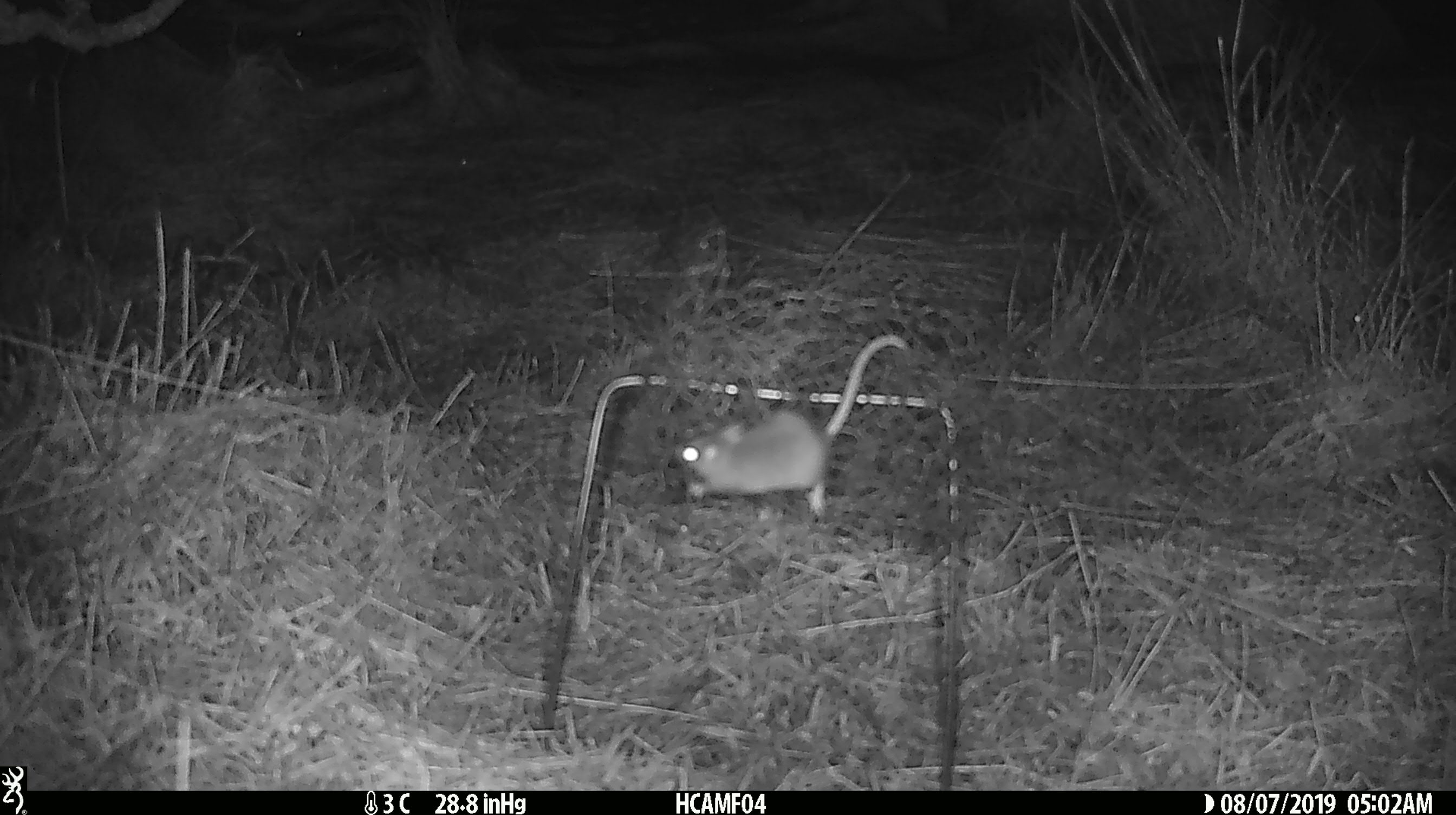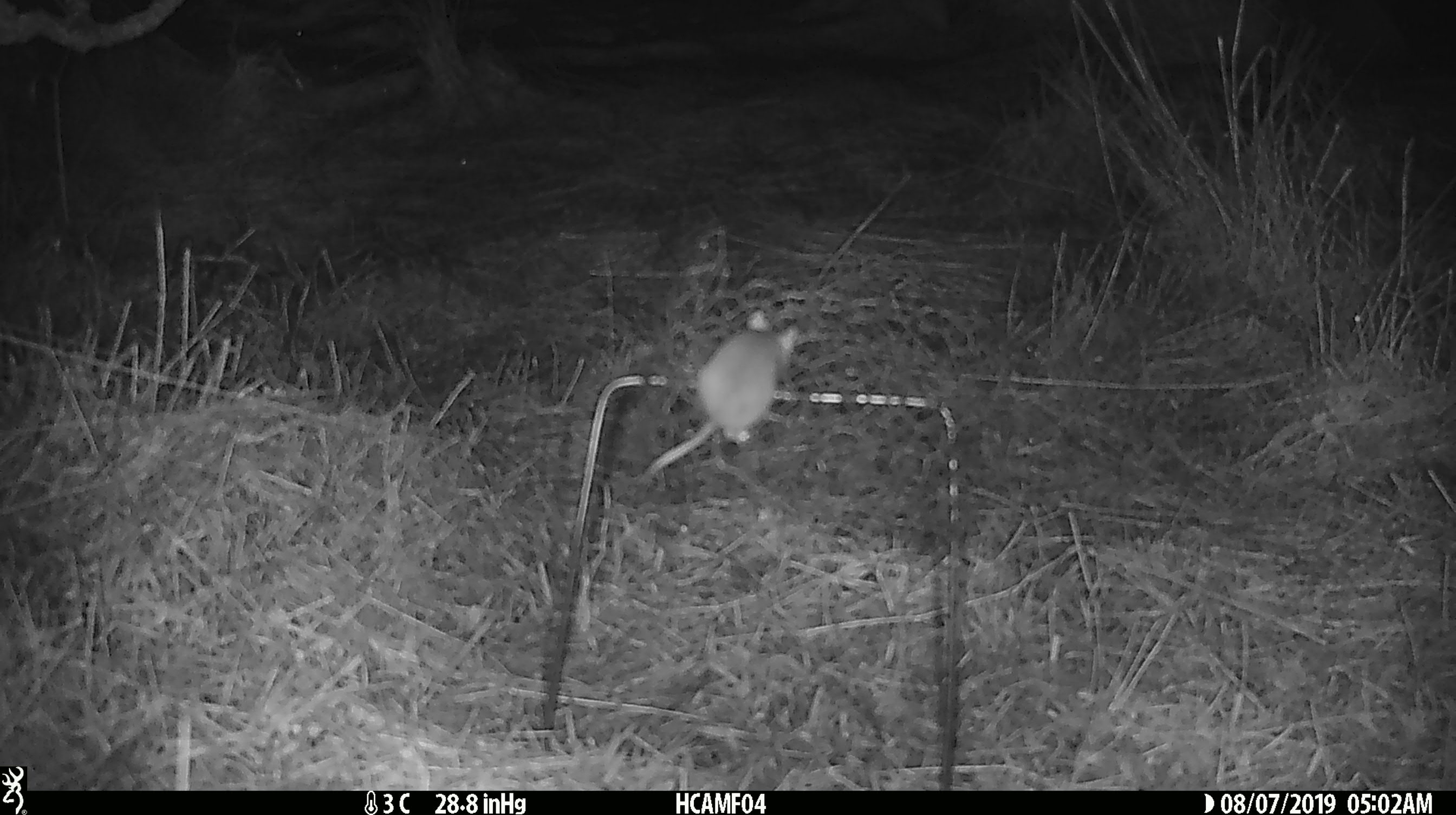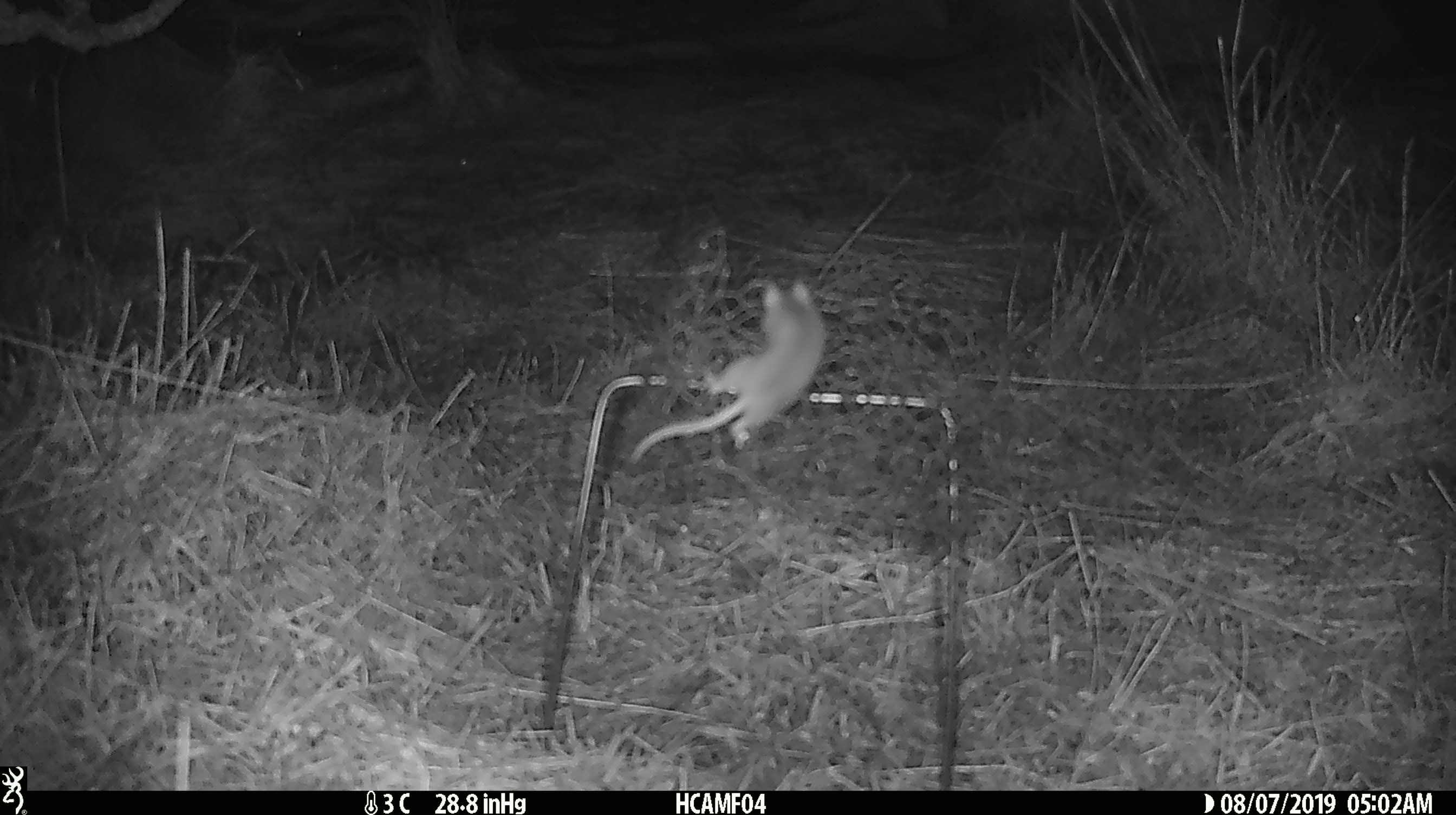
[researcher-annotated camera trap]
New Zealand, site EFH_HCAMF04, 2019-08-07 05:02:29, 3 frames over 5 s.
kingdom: Animalia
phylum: Chordata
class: Mammalia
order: Rodentia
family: Muridae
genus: Mus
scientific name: Mus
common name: mouse